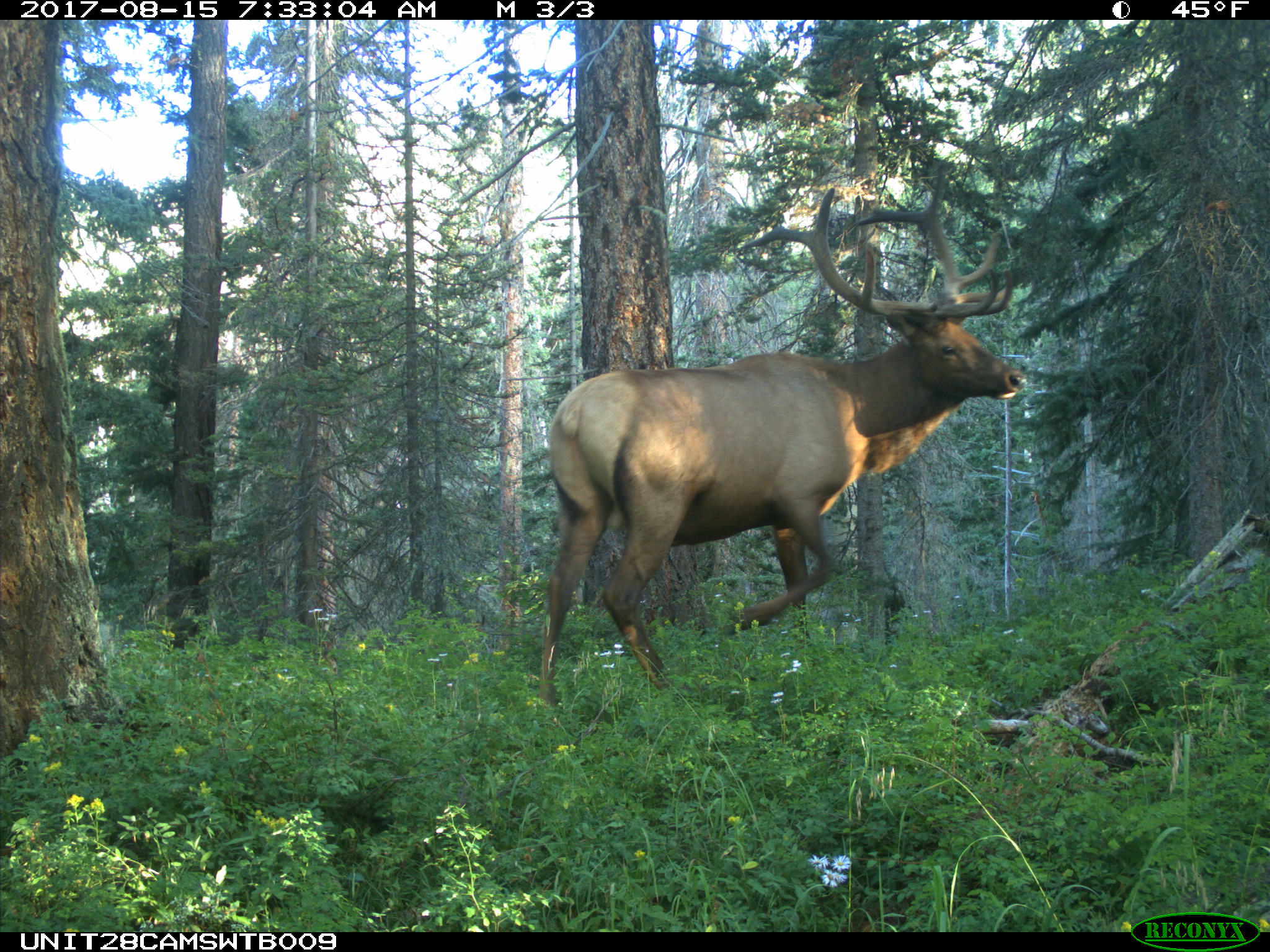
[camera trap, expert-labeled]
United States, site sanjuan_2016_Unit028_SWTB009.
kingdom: Animalia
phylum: Chordata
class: Mammalia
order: Artiodactyla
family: Cervidae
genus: Cervus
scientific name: Cervus elaphus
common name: red deer